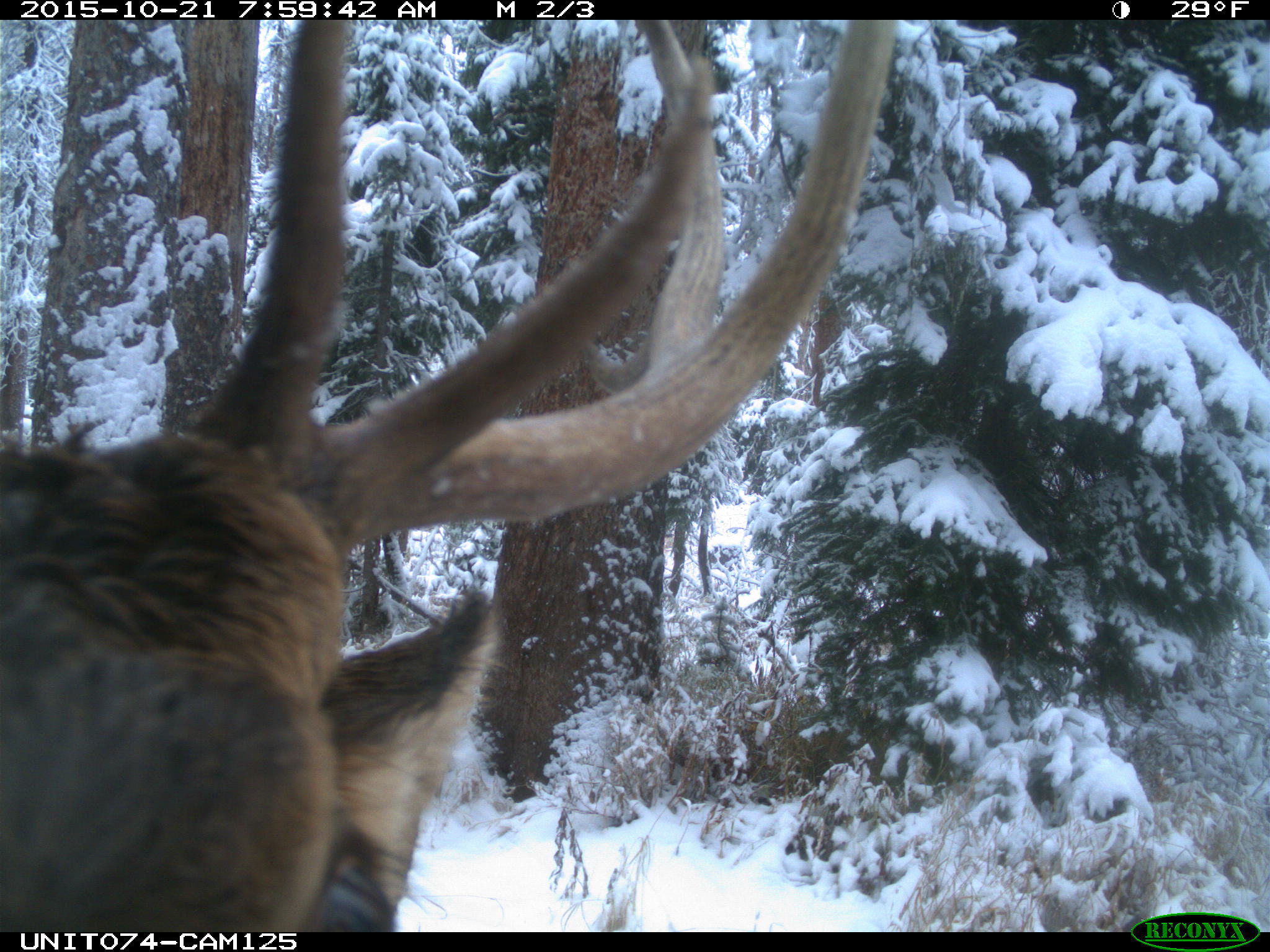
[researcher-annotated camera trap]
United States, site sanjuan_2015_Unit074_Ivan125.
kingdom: Animalia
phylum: Chordata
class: Mammalia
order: Artiodactyla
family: Cervidae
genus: Cervus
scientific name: Cervus elaphus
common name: red deer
Cervus elaphus (red deer).